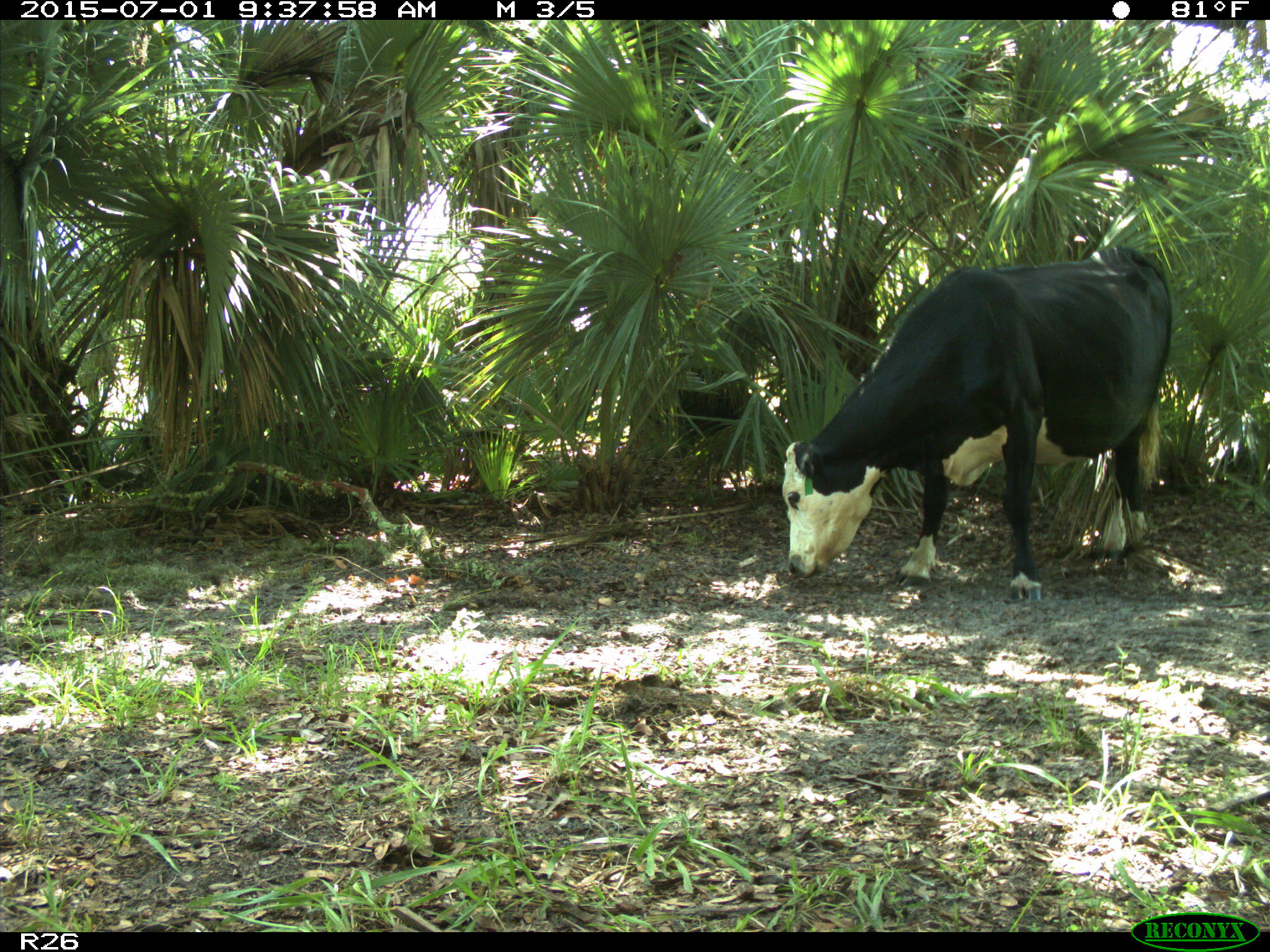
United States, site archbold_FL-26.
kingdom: Animalia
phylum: Chordata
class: Mammalia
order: Artiodactyla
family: Bovidae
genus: Bos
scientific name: Bos taurus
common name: domestic cow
Bos taurus (domestic cow).